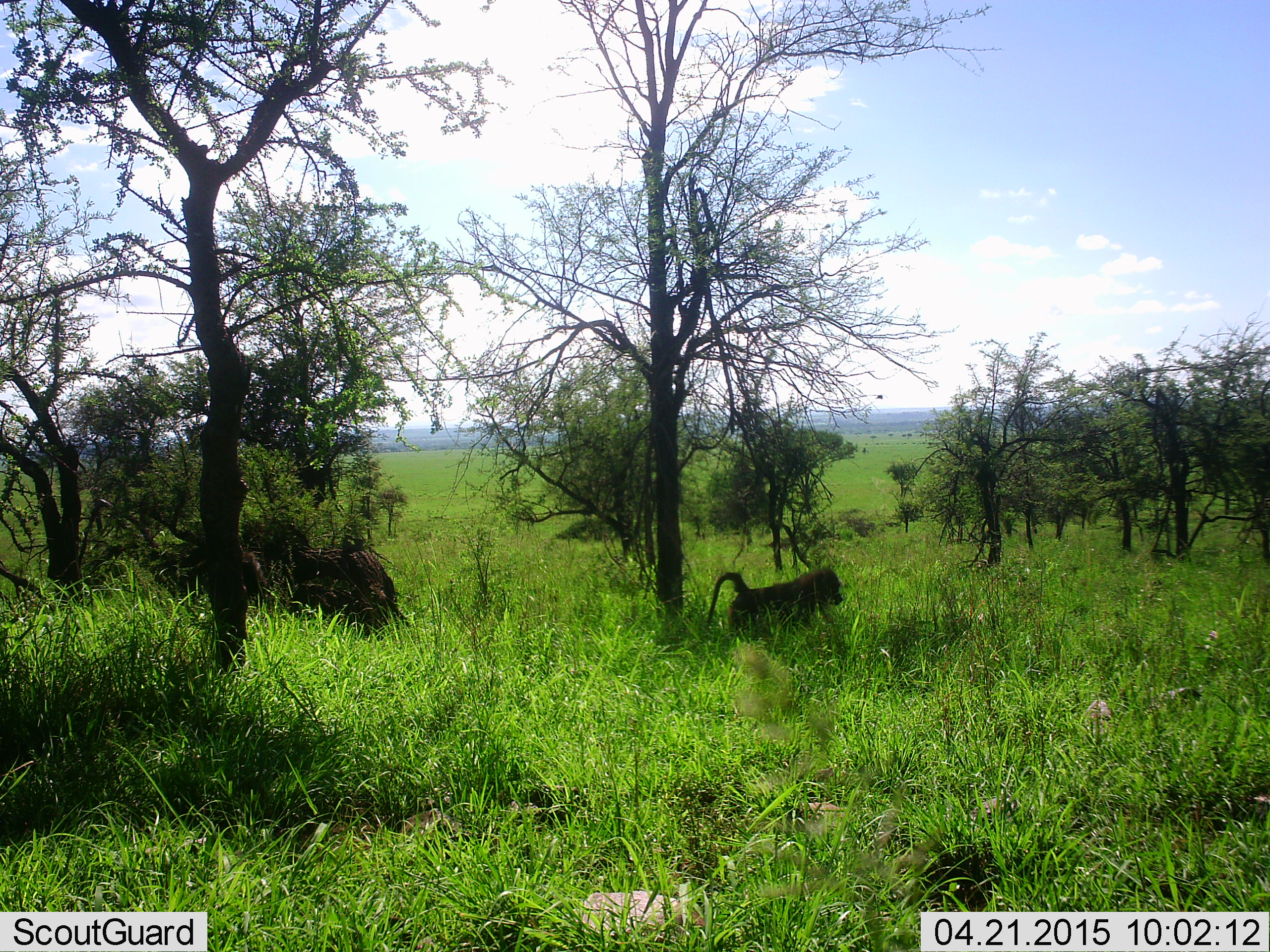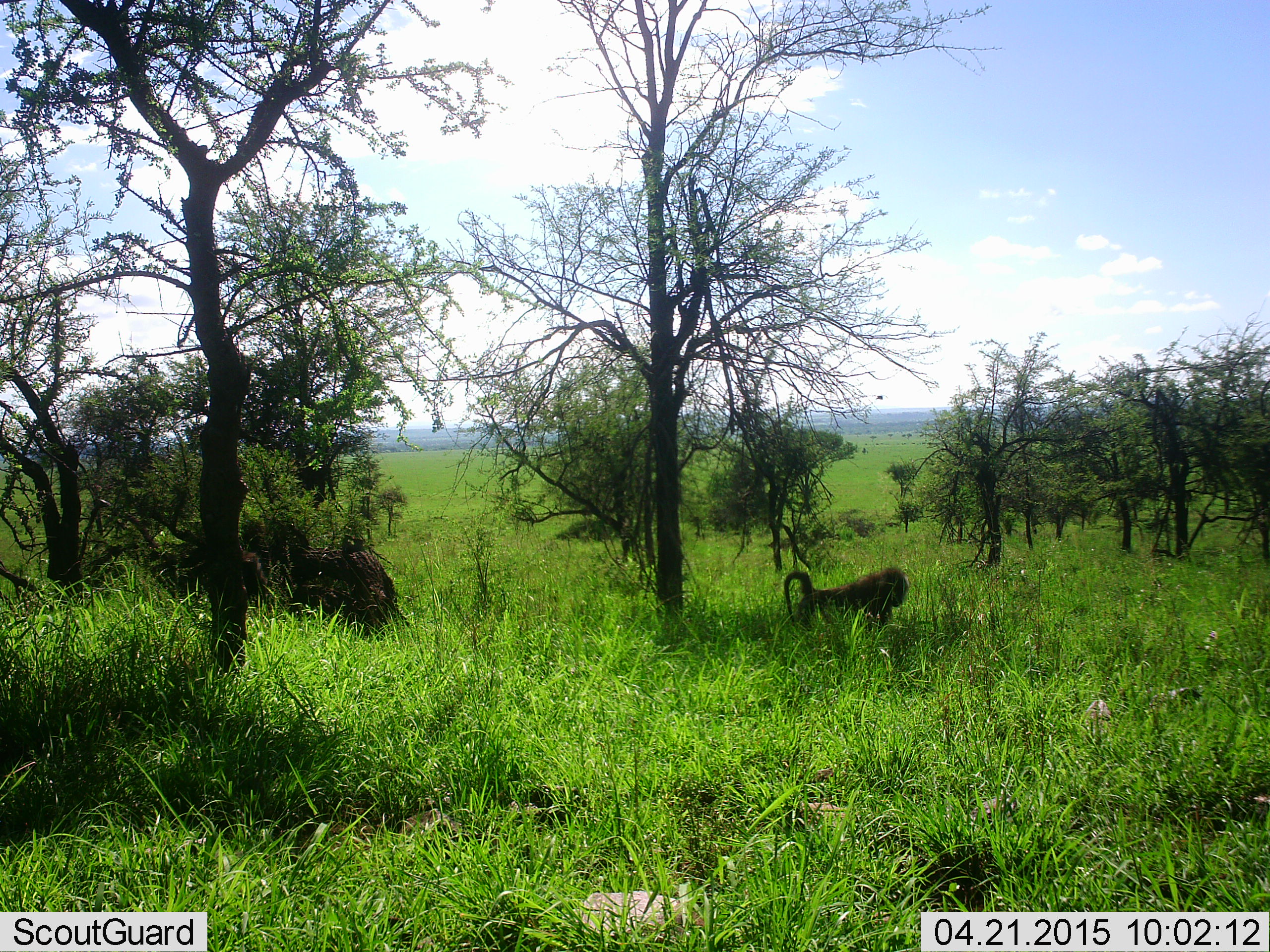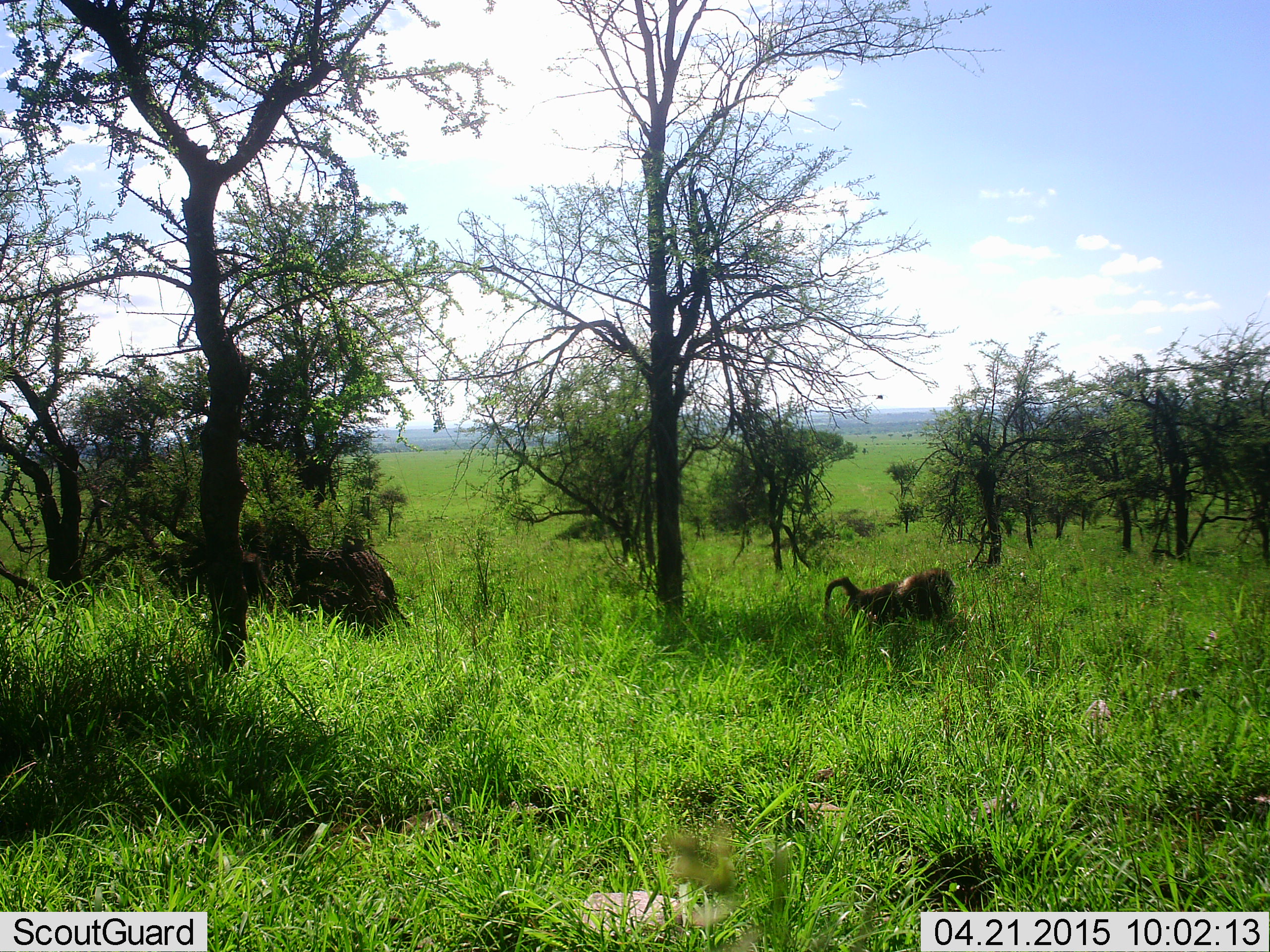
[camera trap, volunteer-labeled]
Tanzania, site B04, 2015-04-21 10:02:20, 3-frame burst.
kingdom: Animalia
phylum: Chordata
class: Mammalia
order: Primates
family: Cercopithecidae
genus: Papio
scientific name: Papio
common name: baboon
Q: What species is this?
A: Baboon (Papio).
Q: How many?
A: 1.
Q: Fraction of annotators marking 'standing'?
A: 20%.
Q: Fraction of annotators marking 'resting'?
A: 0%.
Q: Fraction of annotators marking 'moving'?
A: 70%.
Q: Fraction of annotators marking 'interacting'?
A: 0%.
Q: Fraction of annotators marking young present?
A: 0%.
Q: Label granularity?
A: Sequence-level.